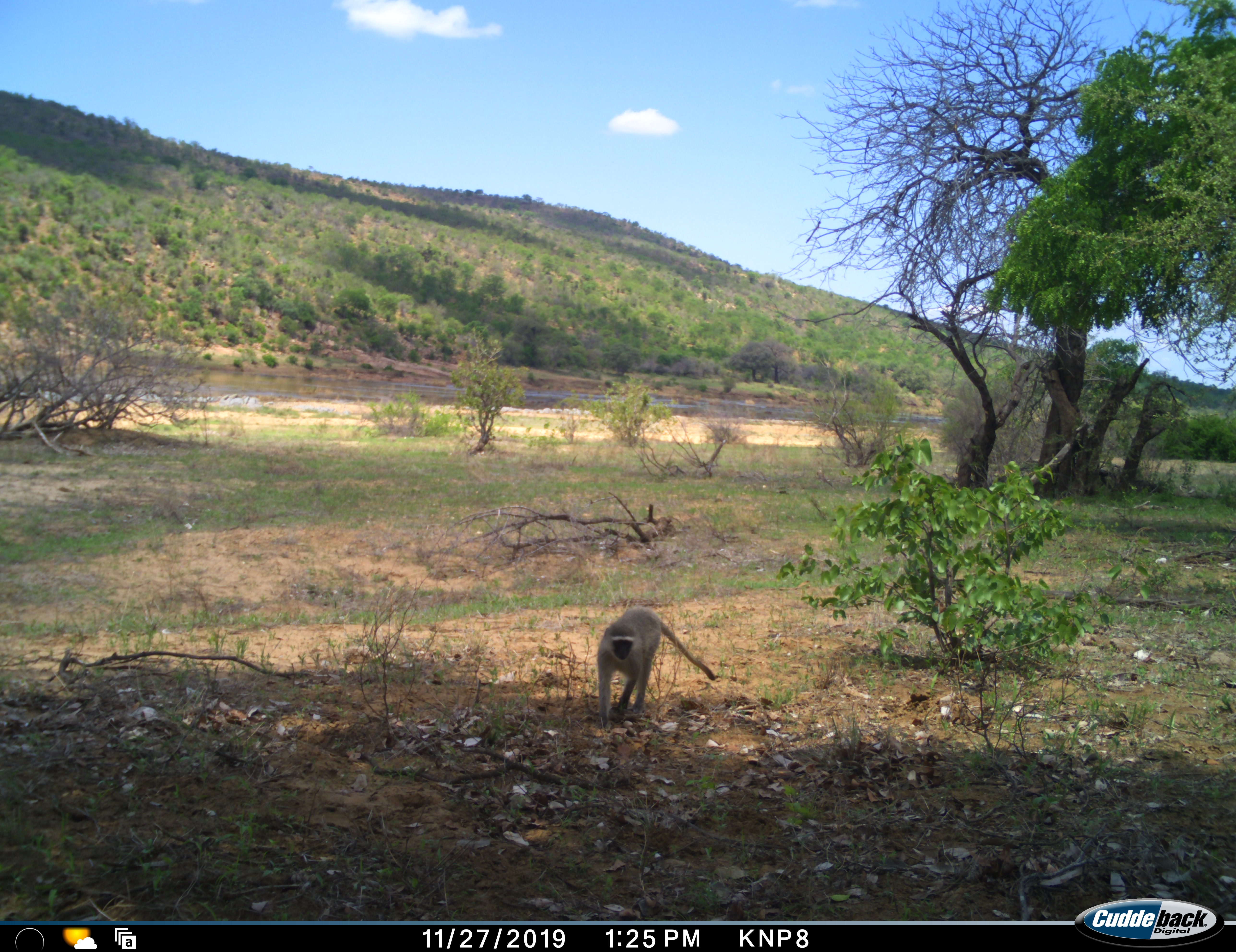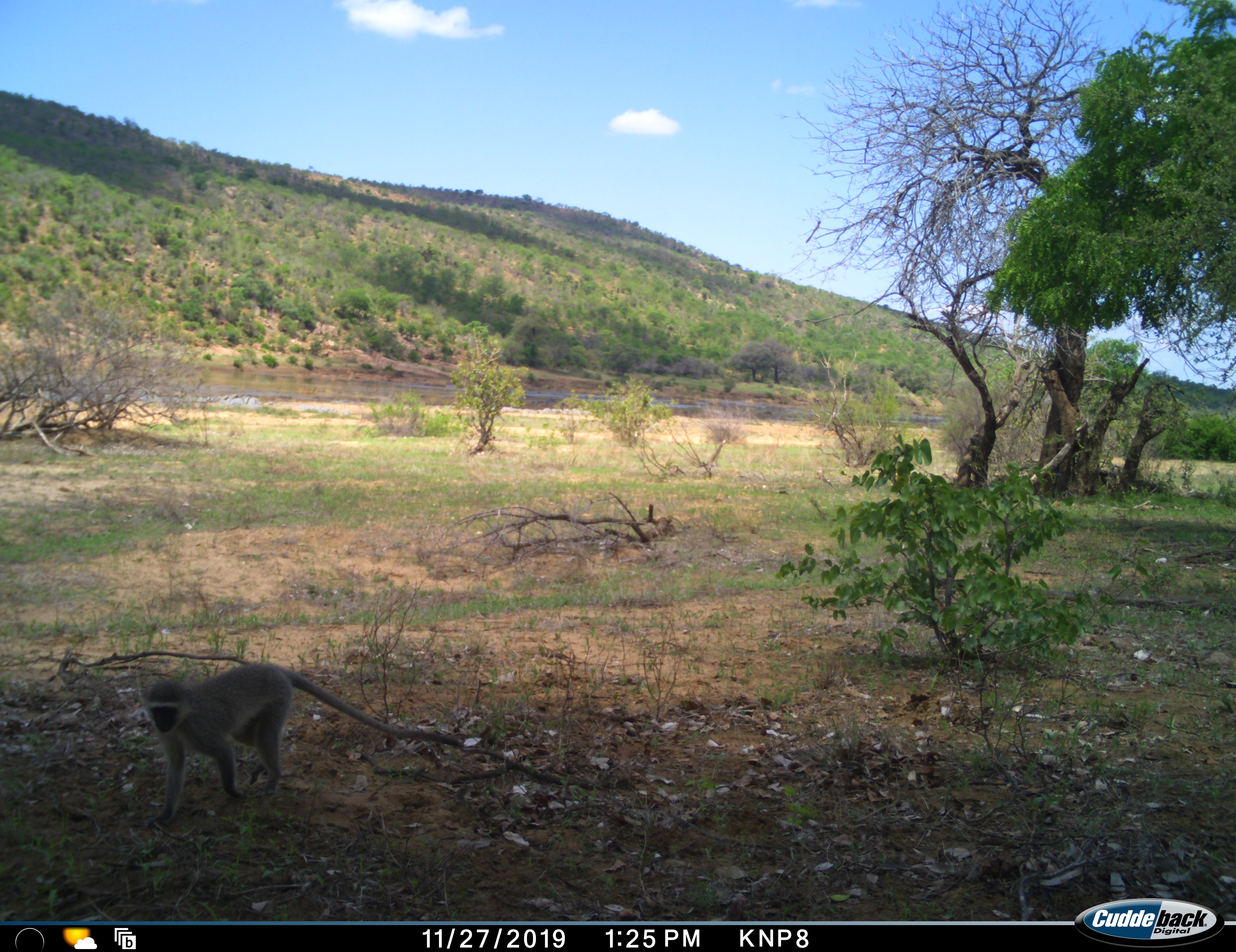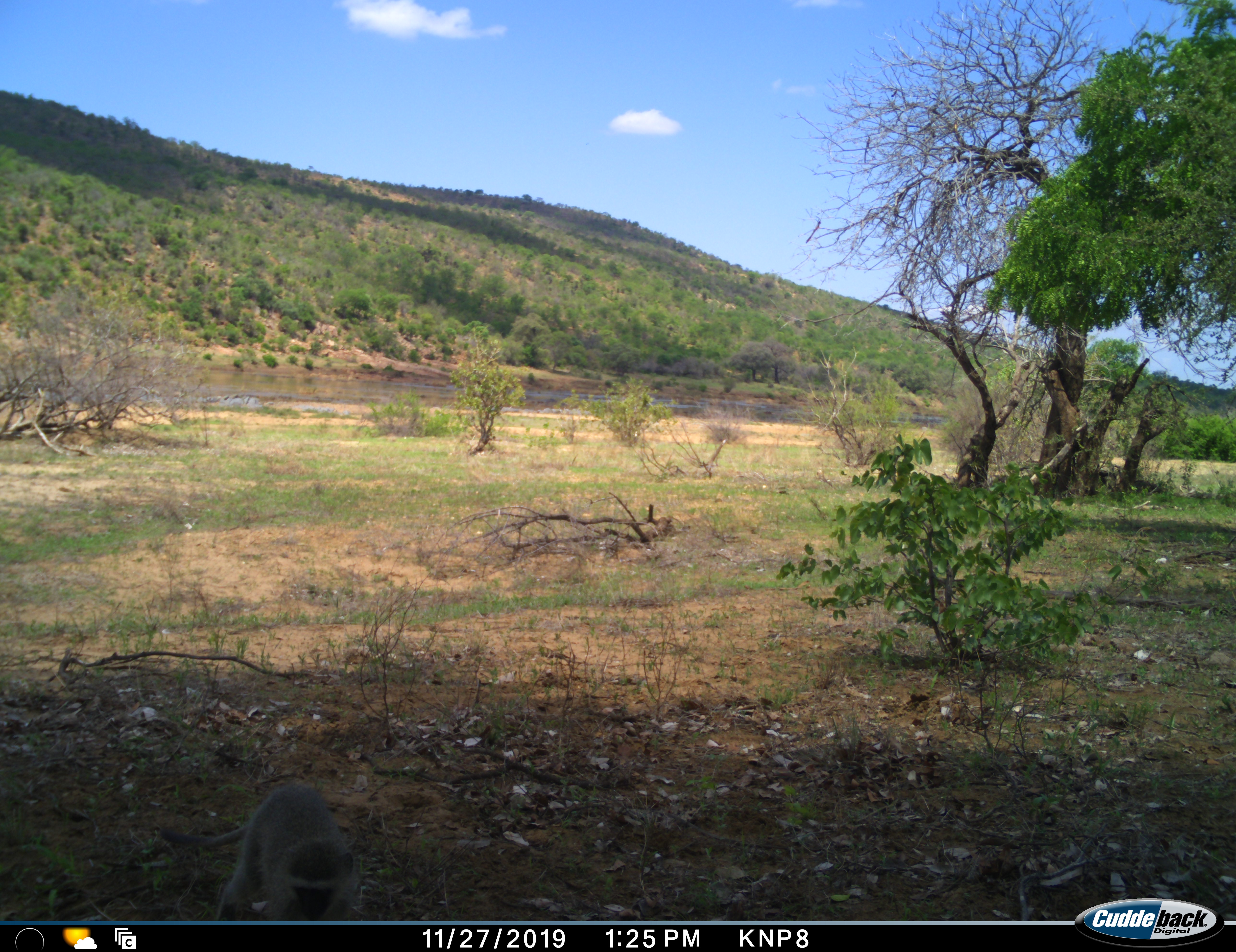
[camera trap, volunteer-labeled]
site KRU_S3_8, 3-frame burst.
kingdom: Animalia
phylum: Chordata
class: Mammalia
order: Primates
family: Cercopithecidae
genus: Chlorocebus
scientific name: Chlorocebus pygerythrus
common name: vervet monkey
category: monkeyvervet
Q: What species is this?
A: Monkeyvervet (vervet monkey) (Chlorocebus pygerythrus).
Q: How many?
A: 1.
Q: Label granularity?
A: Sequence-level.